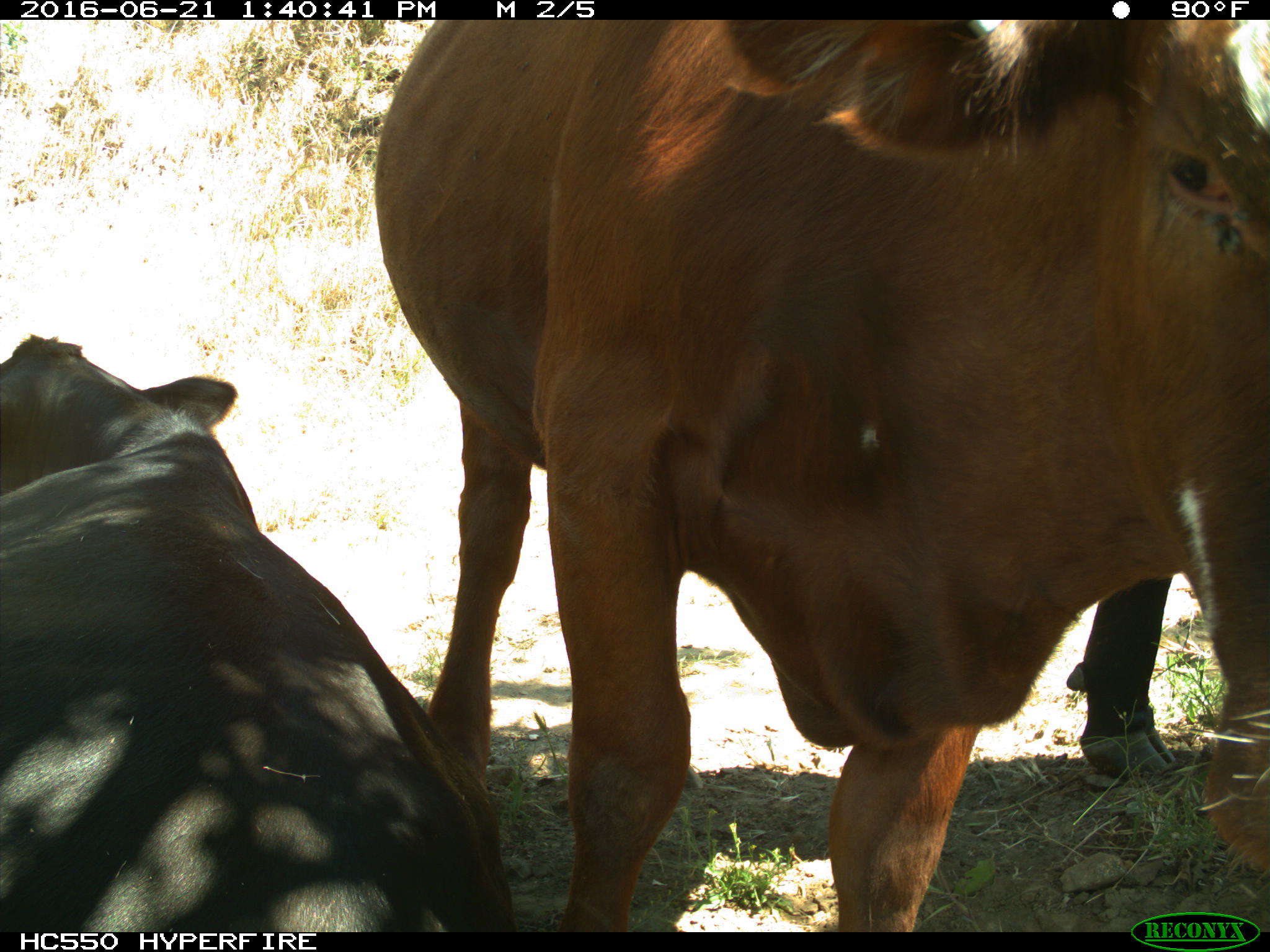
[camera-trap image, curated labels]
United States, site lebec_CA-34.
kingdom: Animalia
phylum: Chordata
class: Mammalia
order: Artiodactyla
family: Bovidae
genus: Bos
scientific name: Bos taurus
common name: domestic cow